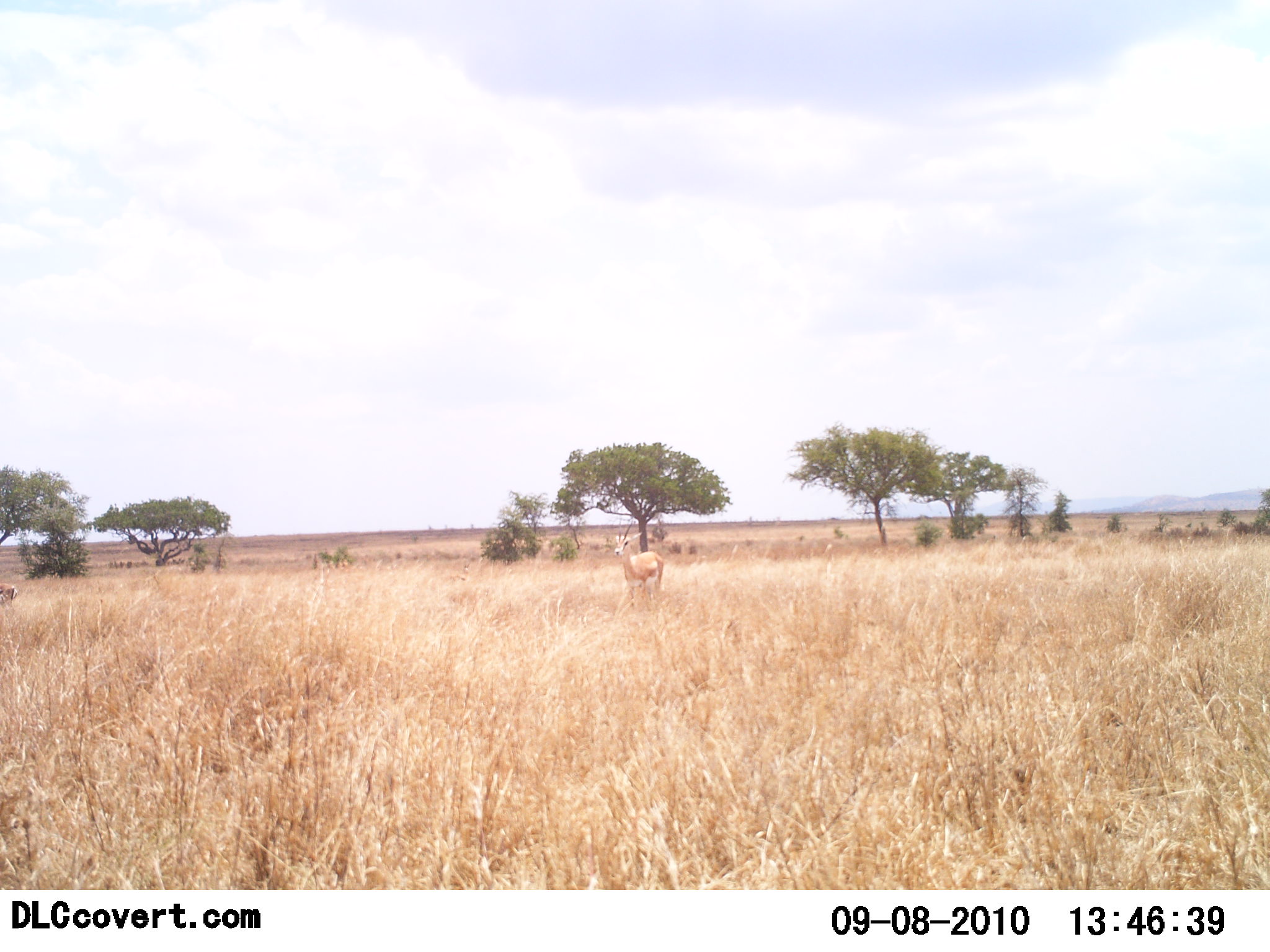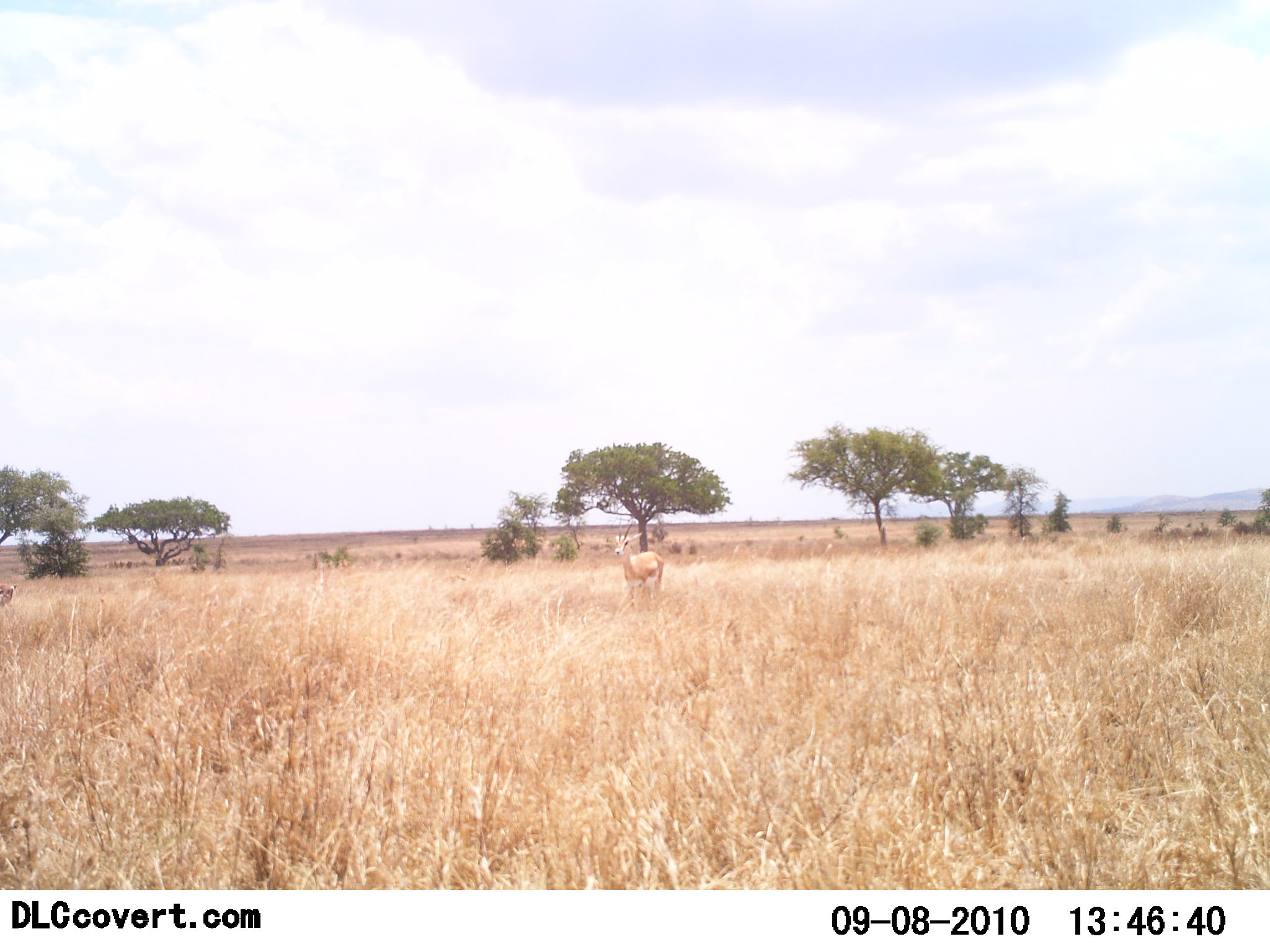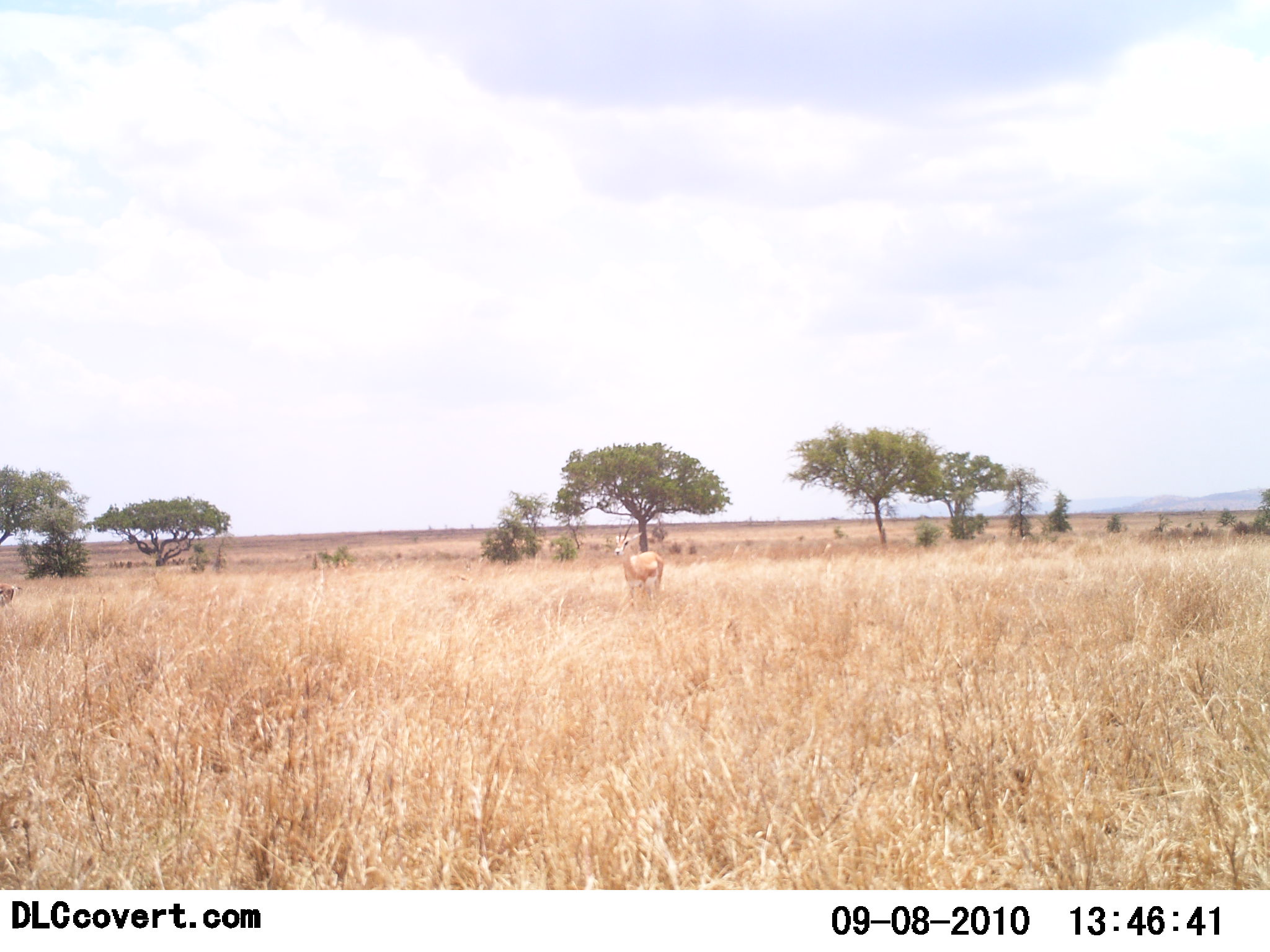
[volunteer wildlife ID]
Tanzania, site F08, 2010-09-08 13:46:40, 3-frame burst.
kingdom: Animalia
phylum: Chordata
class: Mammalia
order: Artiodactyla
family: Bovidae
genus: Nanger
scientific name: Nanger granti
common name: grant's gazelle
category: gazellegrants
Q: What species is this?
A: Gazellegrants (grant's gazelle) (Nanger granti).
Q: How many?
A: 1.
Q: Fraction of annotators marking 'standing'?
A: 100%.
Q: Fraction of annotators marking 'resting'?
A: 0%.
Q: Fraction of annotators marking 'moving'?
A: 0%.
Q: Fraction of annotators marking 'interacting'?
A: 0%.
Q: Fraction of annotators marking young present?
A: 0%.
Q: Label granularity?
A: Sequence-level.